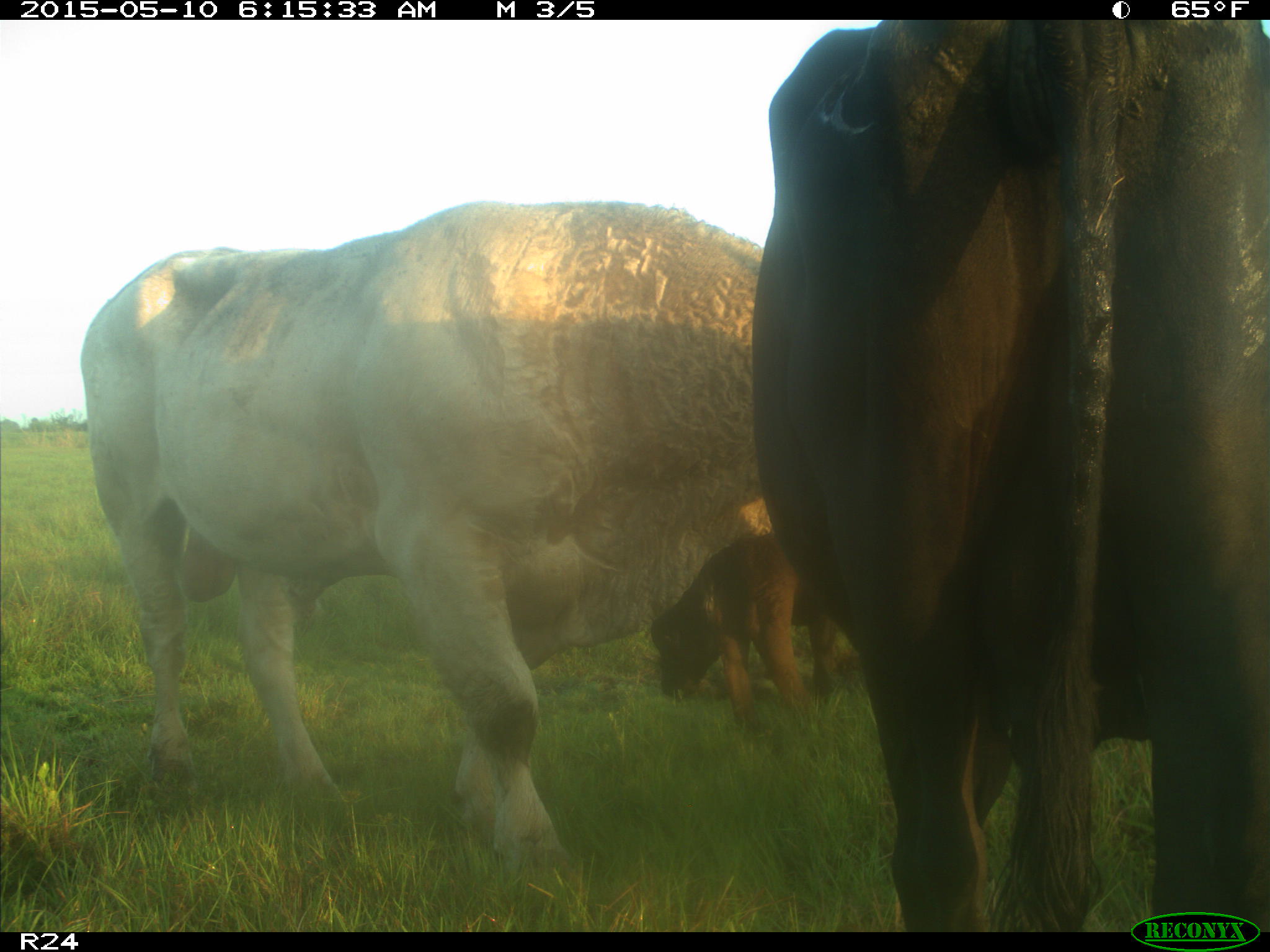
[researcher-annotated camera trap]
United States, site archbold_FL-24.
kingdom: Animalia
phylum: Chordata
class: Mammalia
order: Artiodactyla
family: Bovidae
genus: Bos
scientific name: Bos taurus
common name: domestic cow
Bos taurus (domestic cow).